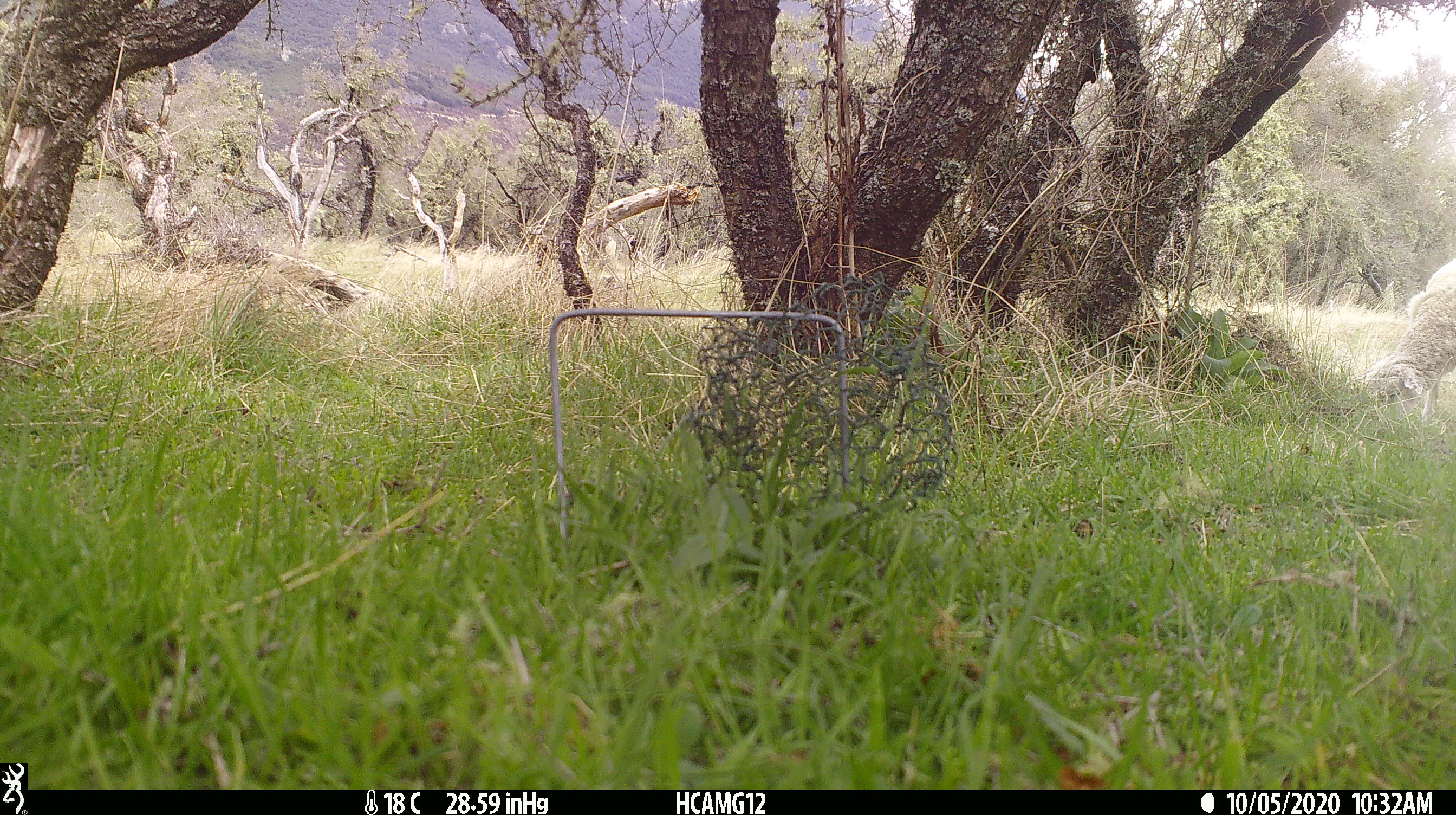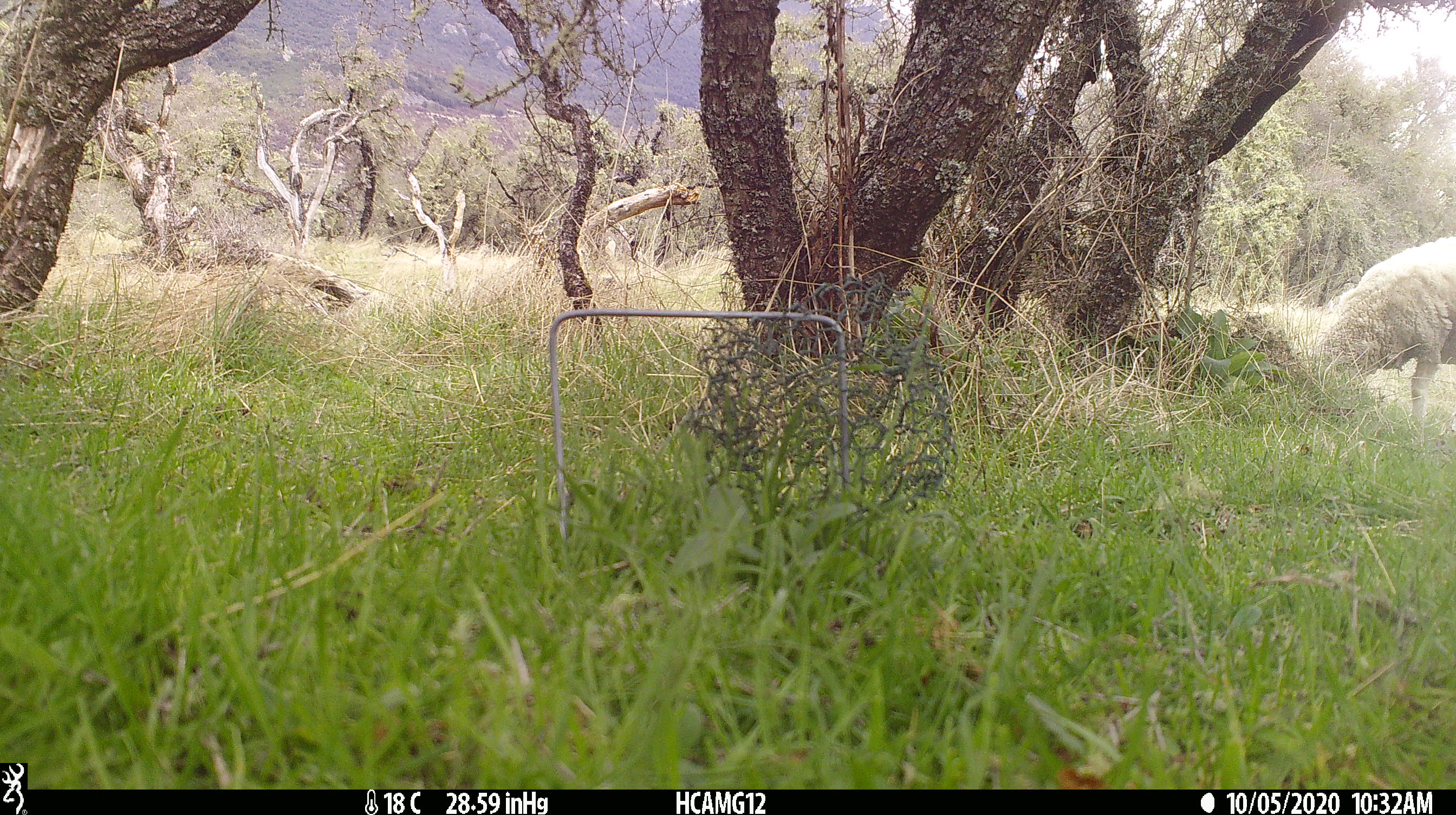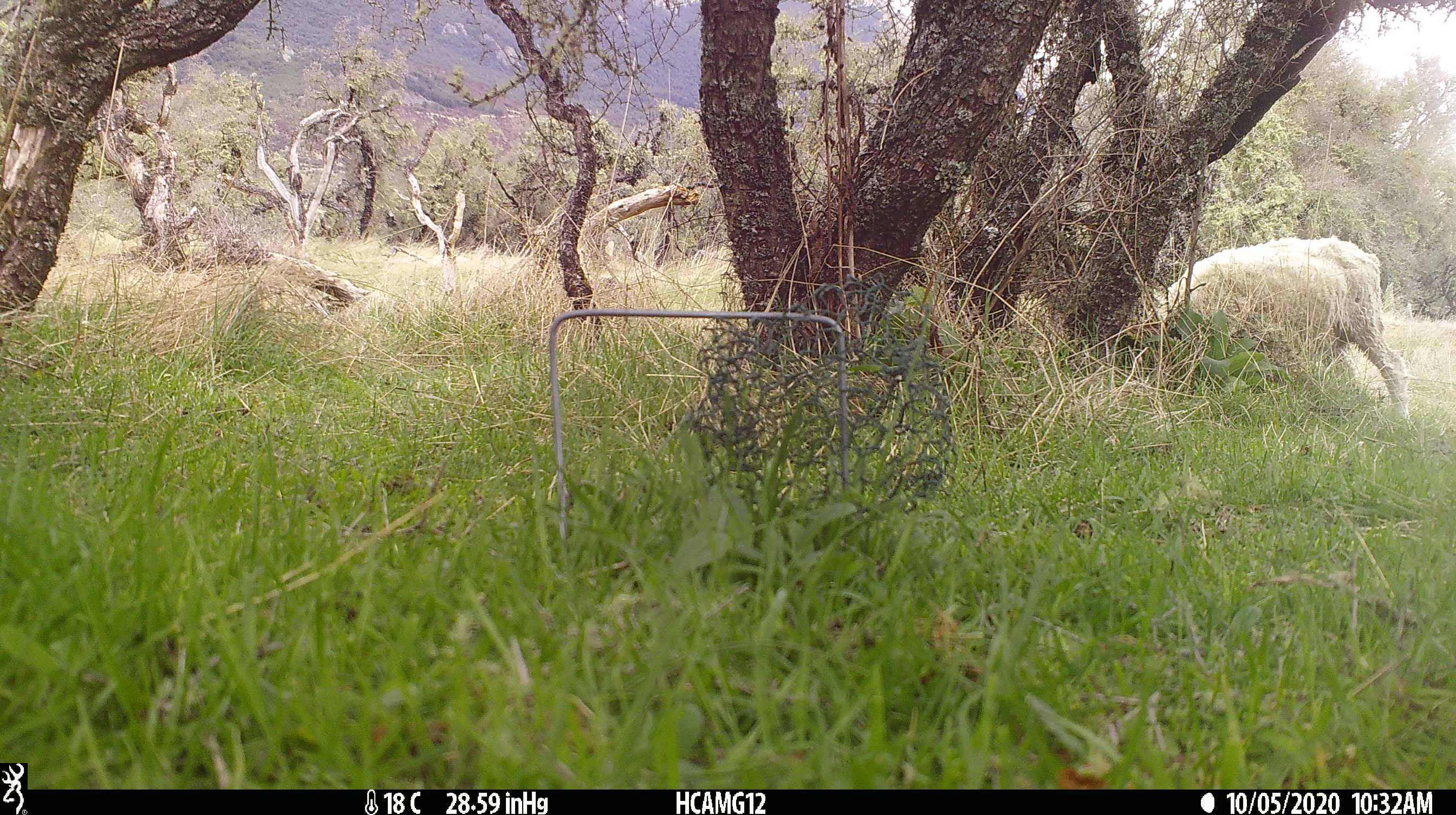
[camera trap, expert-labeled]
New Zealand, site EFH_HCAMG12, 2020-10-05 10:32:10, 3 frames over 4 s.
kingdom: Animalia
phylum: Chordata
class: Mammalia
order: Artiodactyla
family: Bovidae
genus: Ovis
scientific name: Ovis aries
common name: domestic sheep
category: sheep